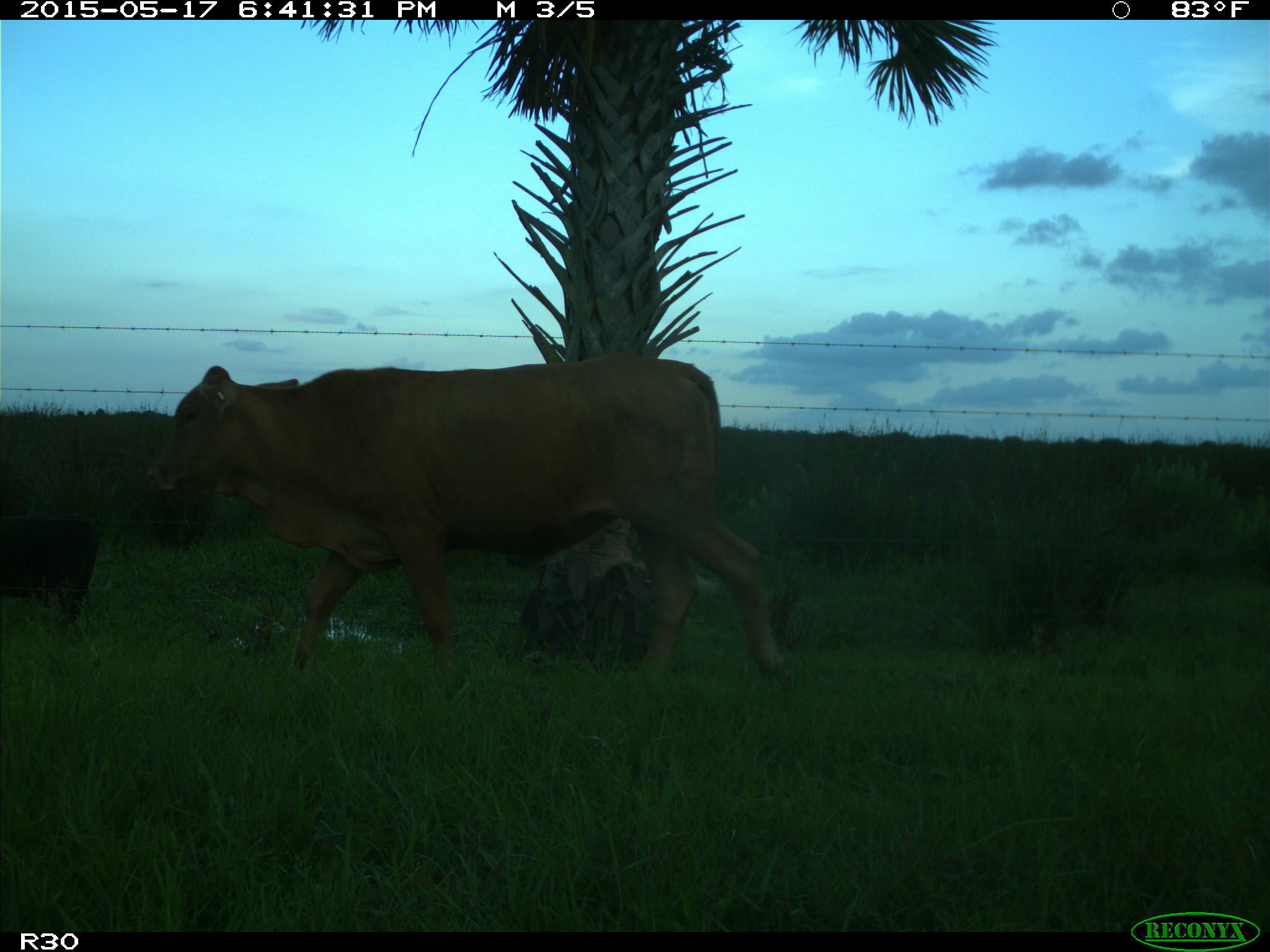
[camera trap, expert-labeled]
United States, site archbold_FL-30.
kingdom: Animalia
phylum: Chordata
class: Mammalia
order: Artiodactyla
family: Bovidae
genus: Bos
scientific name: Bos taurus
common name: domestic cow